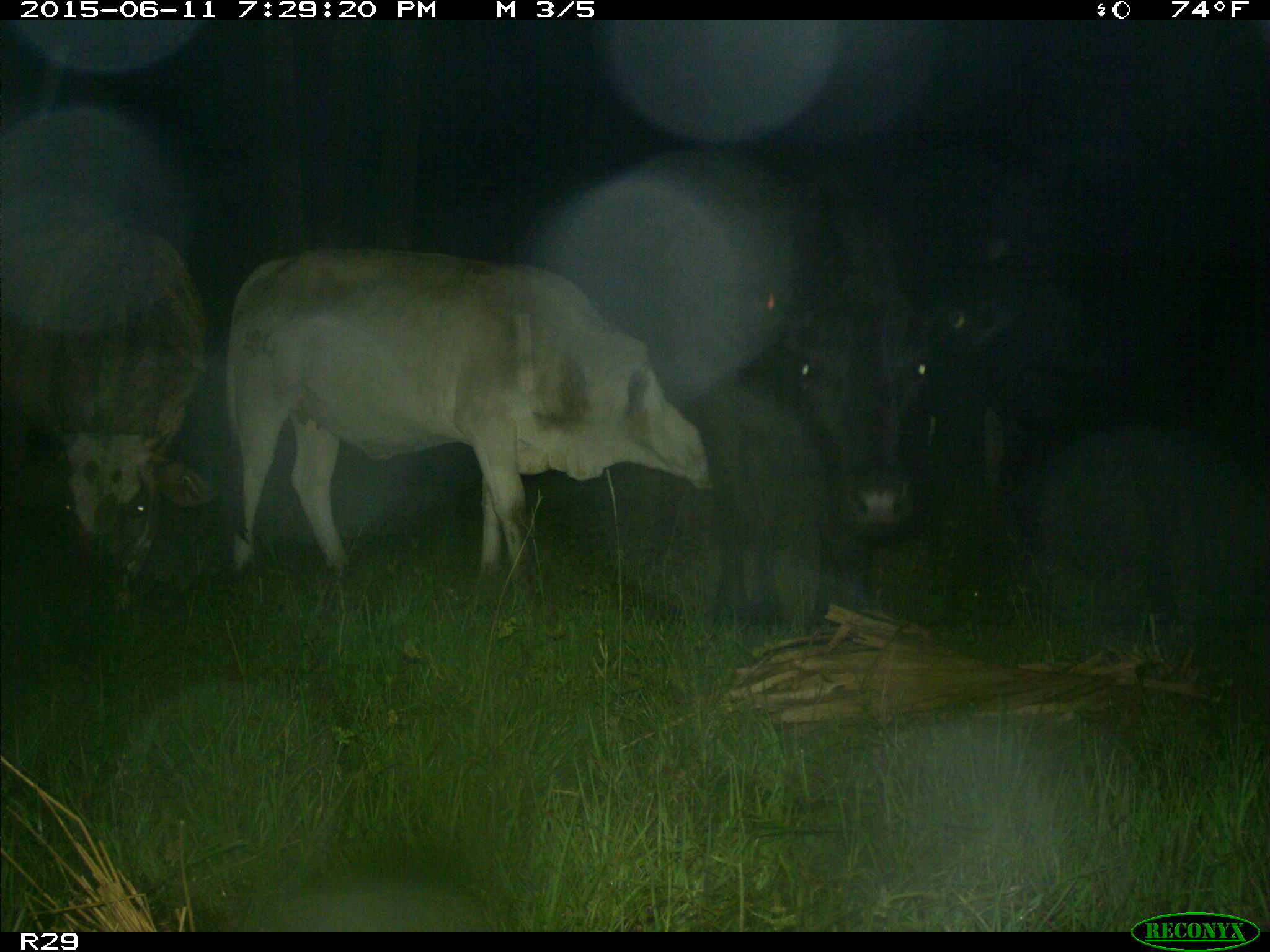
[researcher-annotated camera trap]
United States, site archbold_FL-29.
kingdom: Animalia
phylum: Chordata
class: Mammalia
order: Artiodactyla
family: Bovidae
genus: Bos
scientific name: Bos taurus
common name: domestic cow